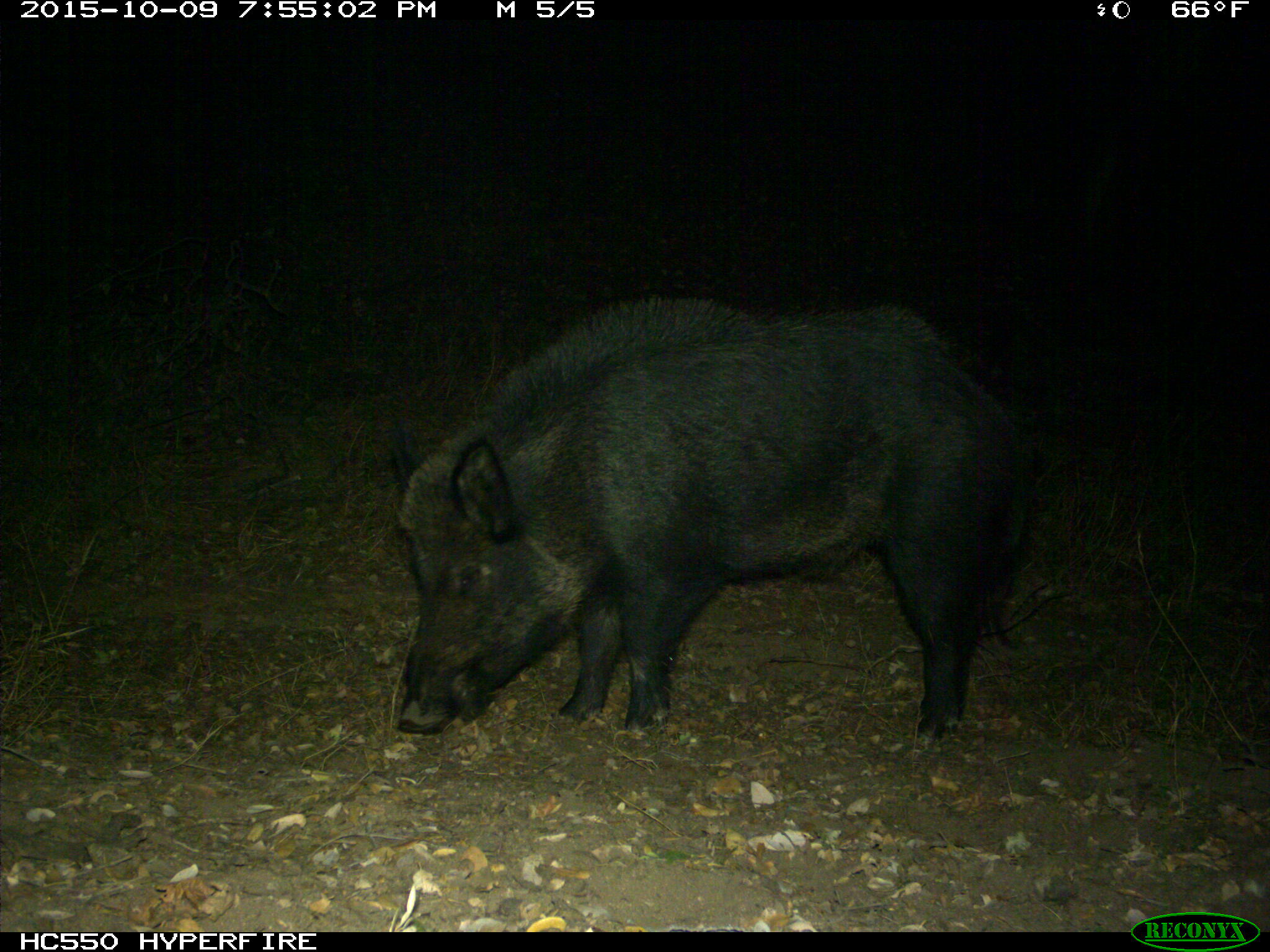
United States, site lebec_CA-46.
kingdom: Animalia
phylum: Chordata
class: Mammalia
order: Artiodactyla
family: Suidae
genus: Sus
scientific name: Sus scrofa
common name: wild boar